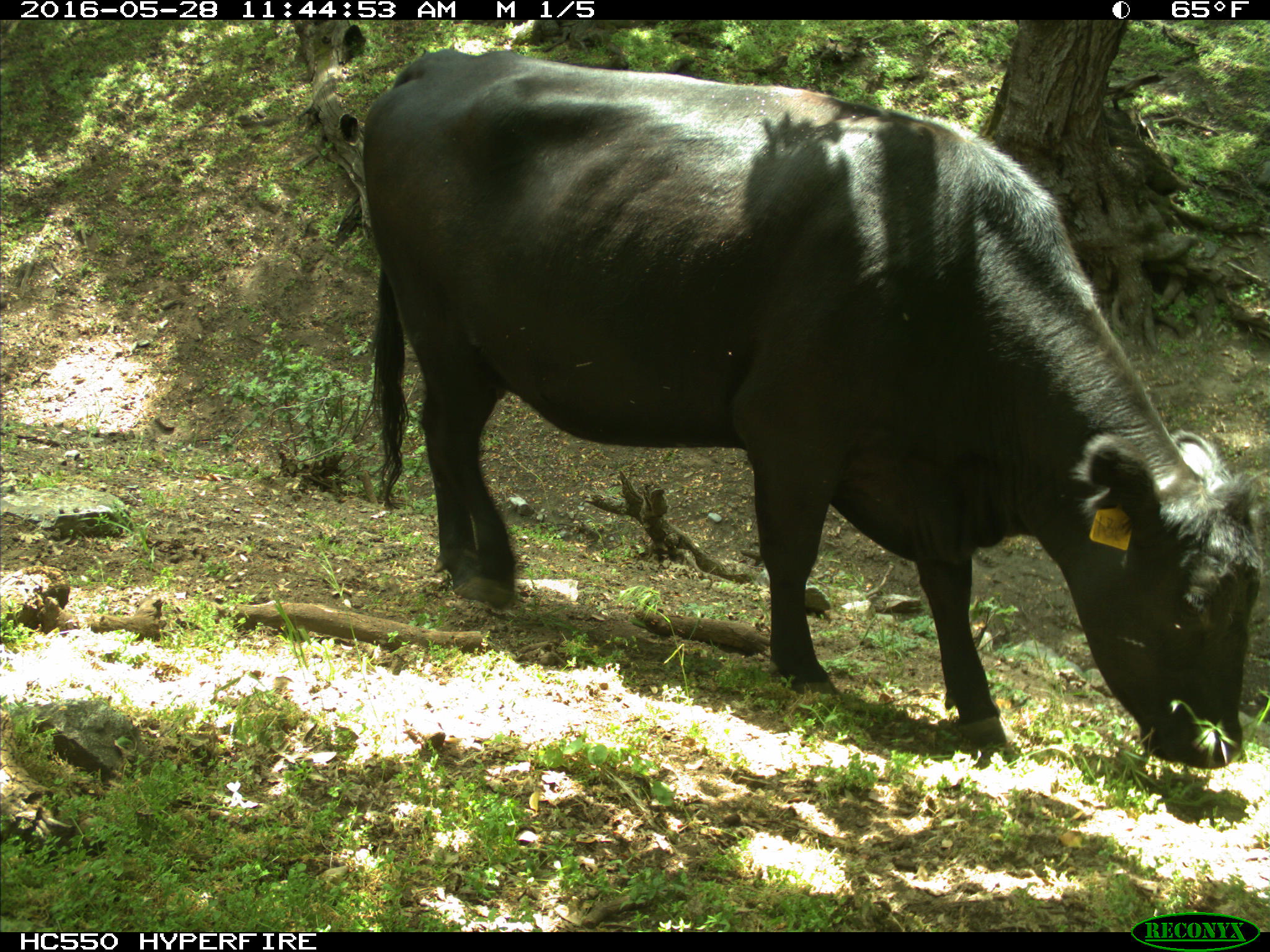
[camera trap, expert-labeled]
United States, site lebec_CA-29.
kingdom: Animalia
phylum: Chordata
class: Mammalia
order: Artiodactyla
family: Bovidae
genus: Bos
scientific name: Bos taurus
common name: domestic cow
Bos taurus (domestic cow).